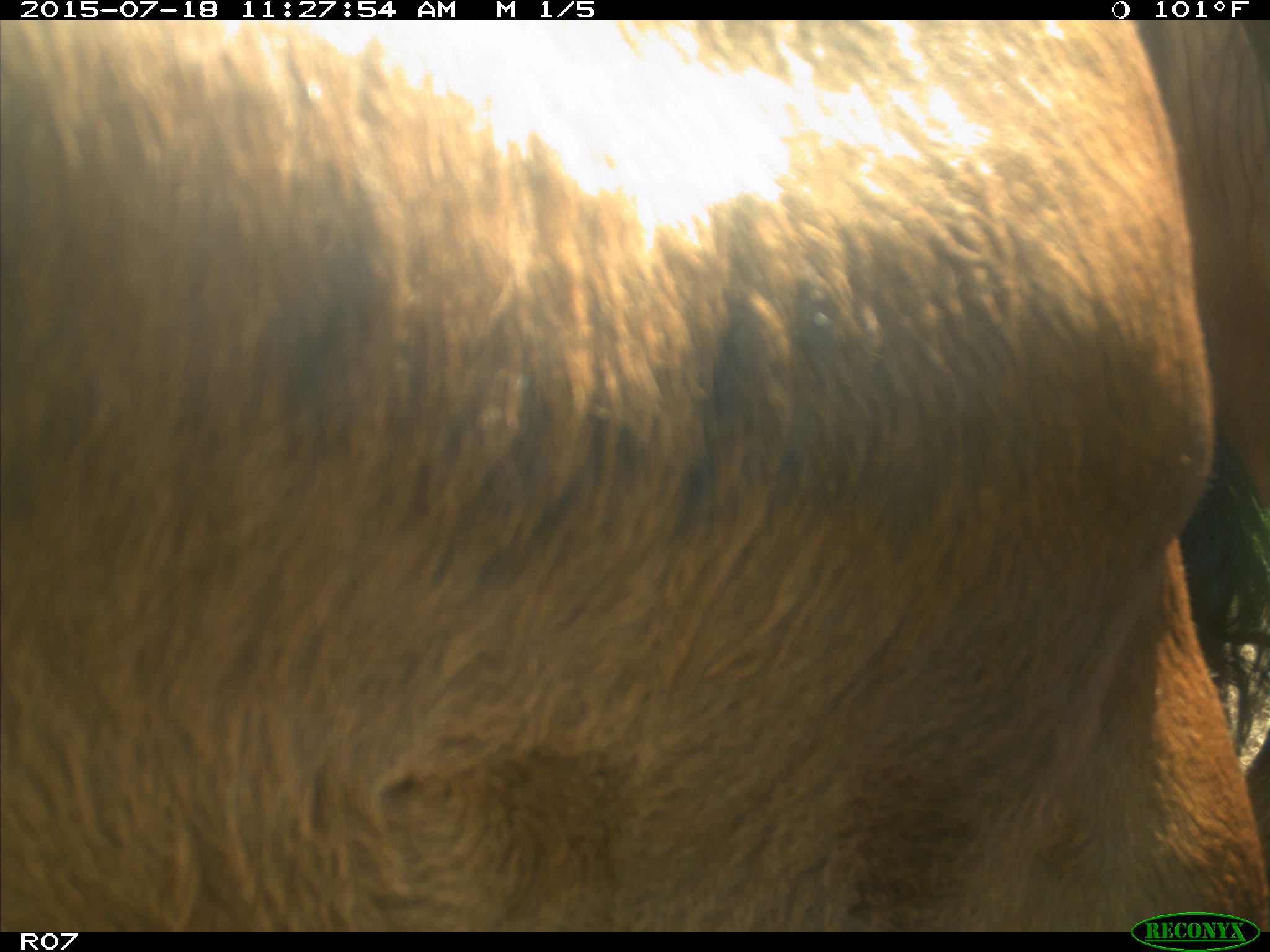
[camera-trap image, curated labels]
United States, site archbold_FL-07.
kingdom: Animalia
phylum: Chordata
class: Mammalia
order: Artiodactyla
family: Bovidae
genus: Bos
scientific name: Bos taurus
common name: domestic cow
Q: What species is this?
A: Bos taurus (domestic cow).